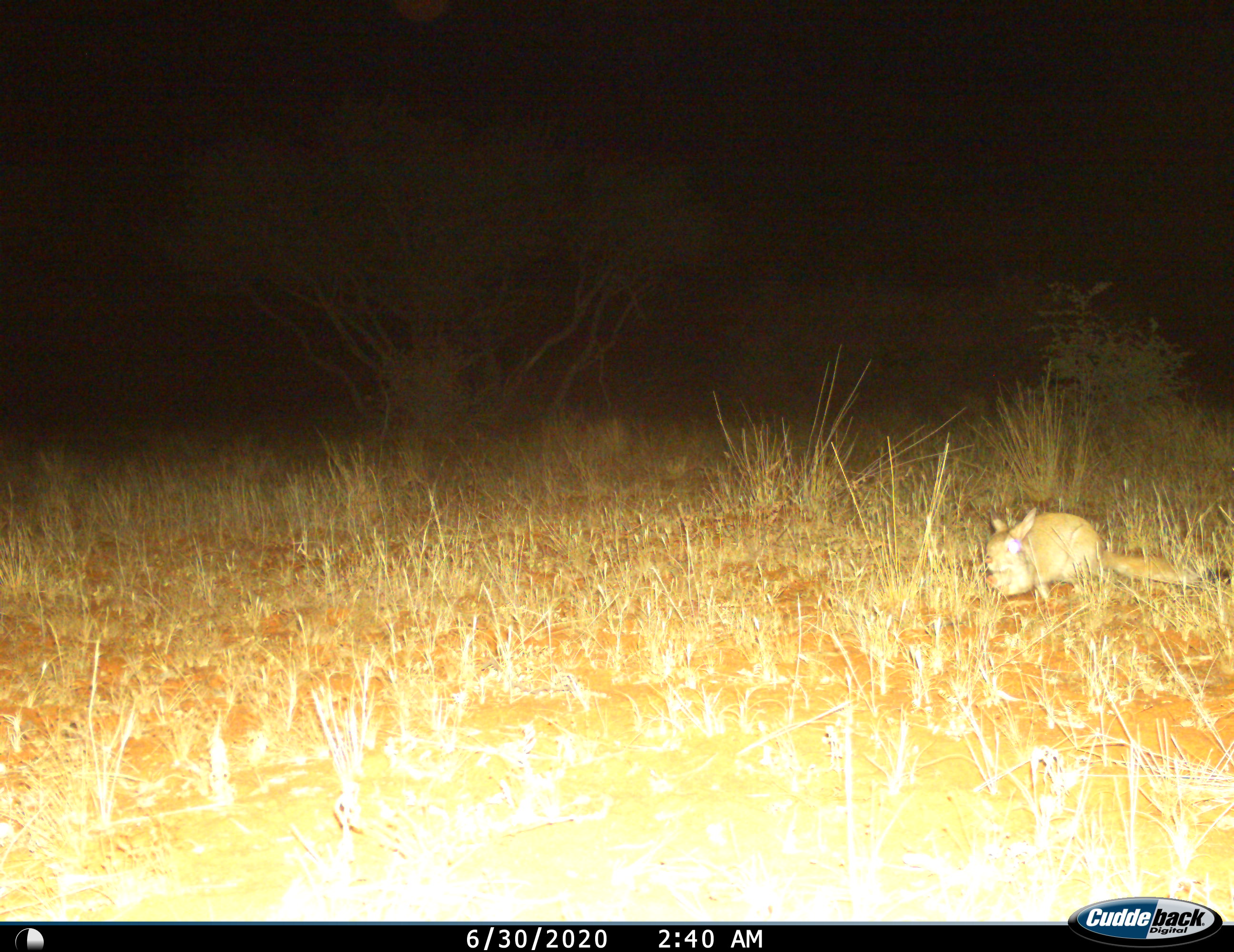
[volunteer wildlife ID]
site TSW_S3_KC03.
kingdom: Animalia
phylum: Chordata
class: Mammalia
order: Rodentia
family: Pedetidae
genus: Pedetes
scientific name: Pedetes capensis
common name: springhare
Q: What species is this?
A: Springhare (Pedetes capensis).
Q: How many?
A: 1.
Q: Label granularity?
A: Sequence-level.